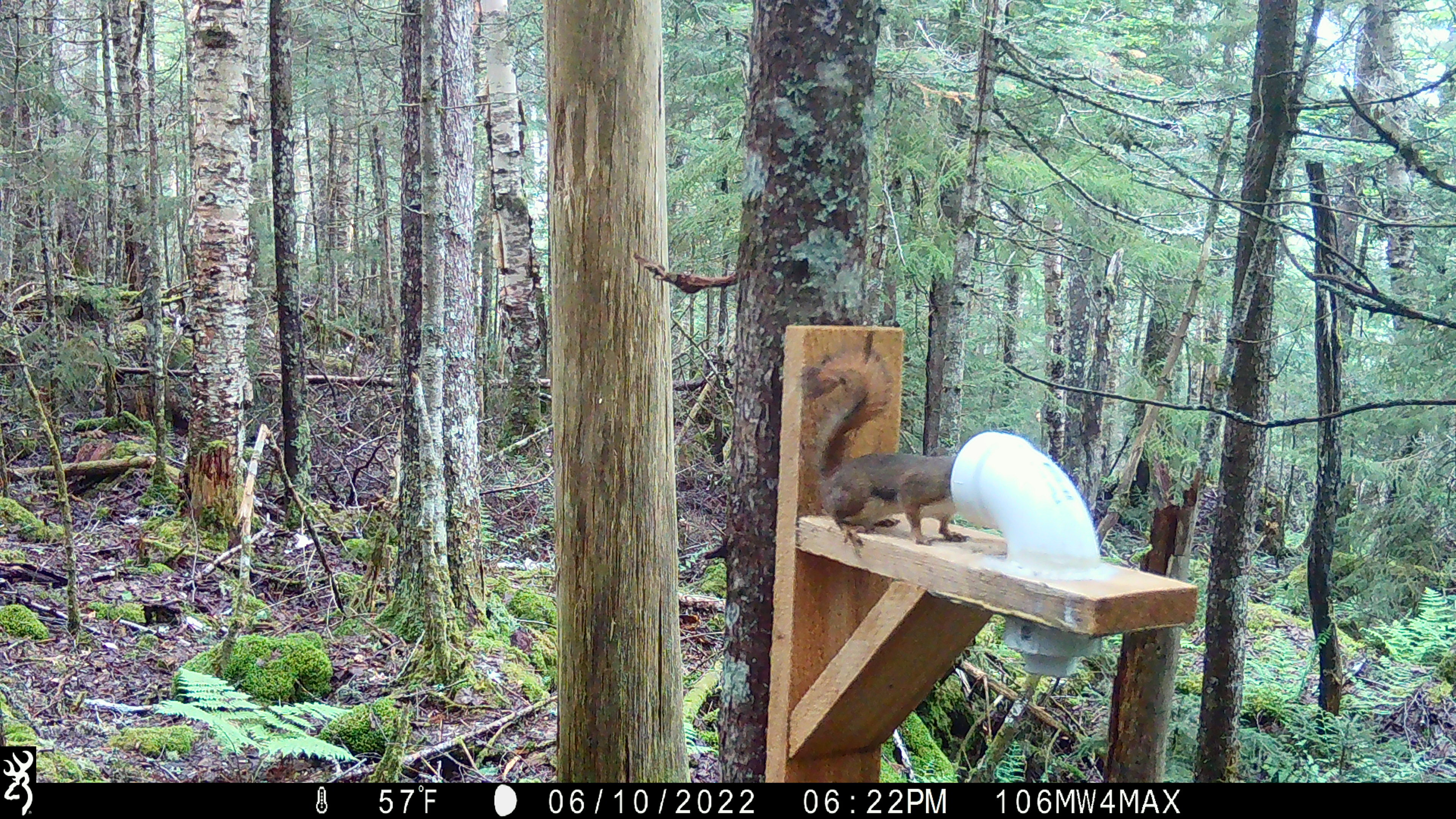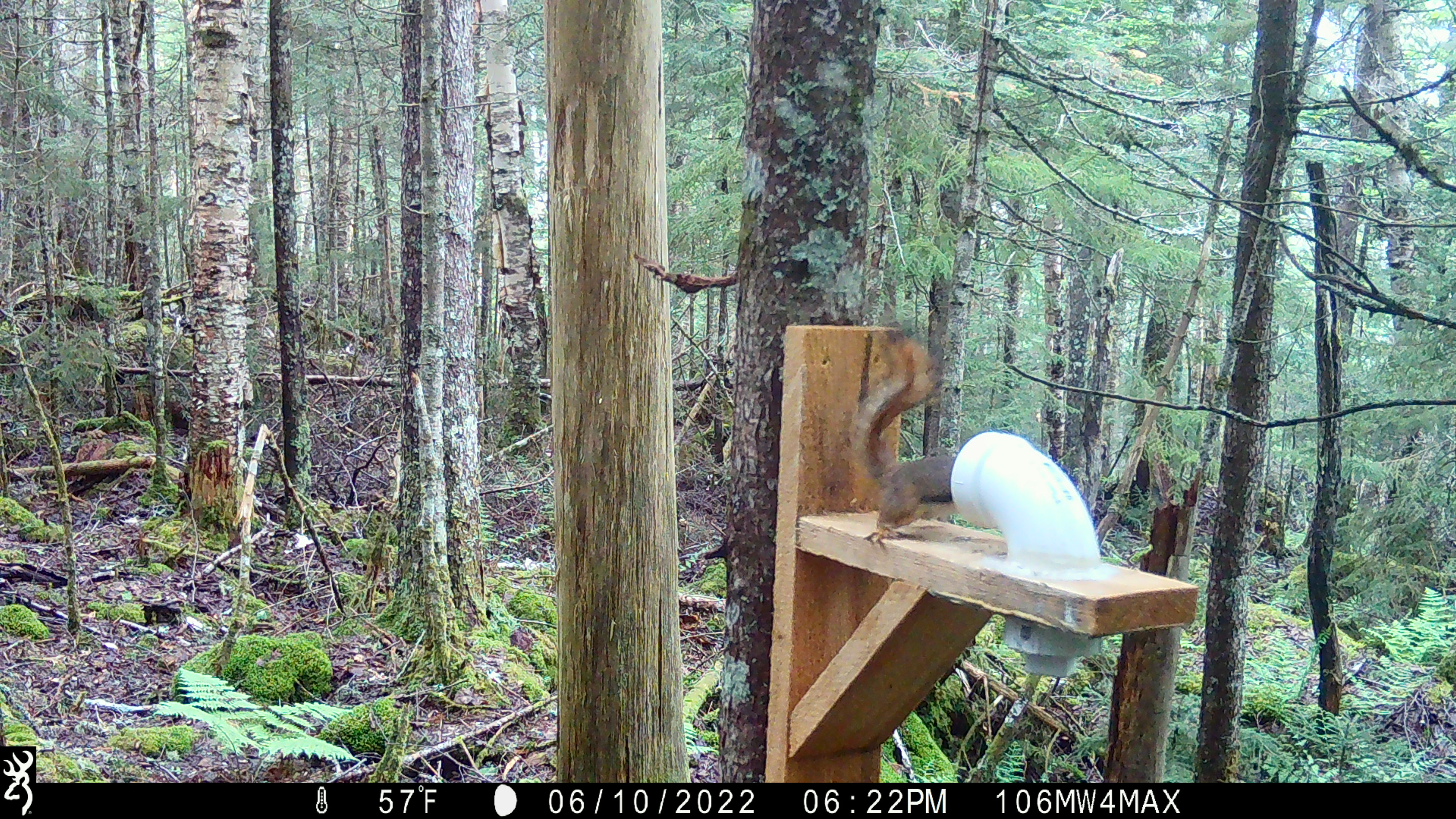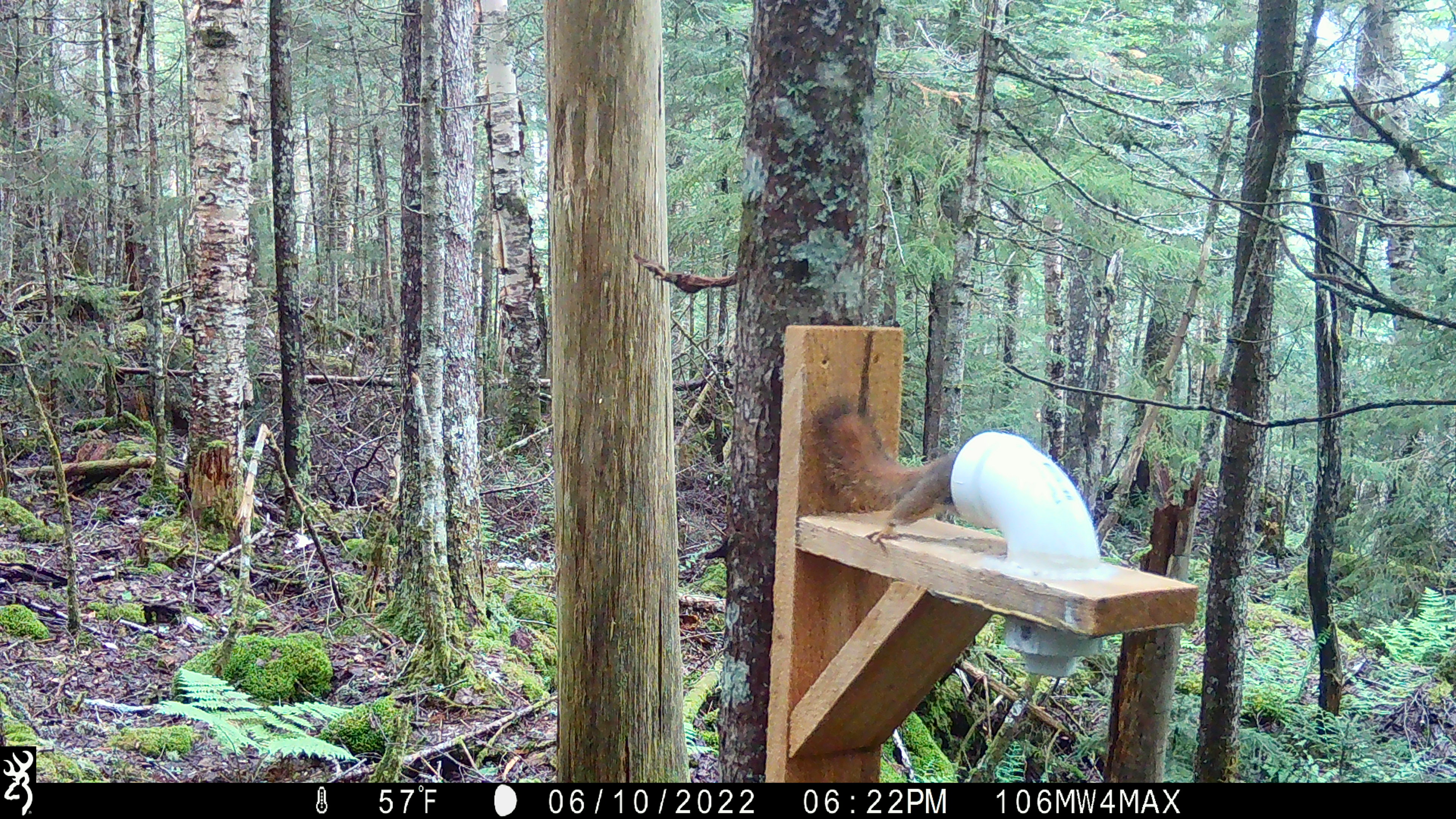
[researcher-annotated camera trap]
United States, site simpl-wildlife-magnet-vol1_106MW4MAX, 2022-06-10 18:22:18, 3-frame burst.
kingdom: Animalia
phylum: Chordata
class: Mammalia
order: Rodentia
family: Sciuridae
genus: Tamiasciurus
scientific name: Tamiasciurus hudsonicus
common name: red squirrel